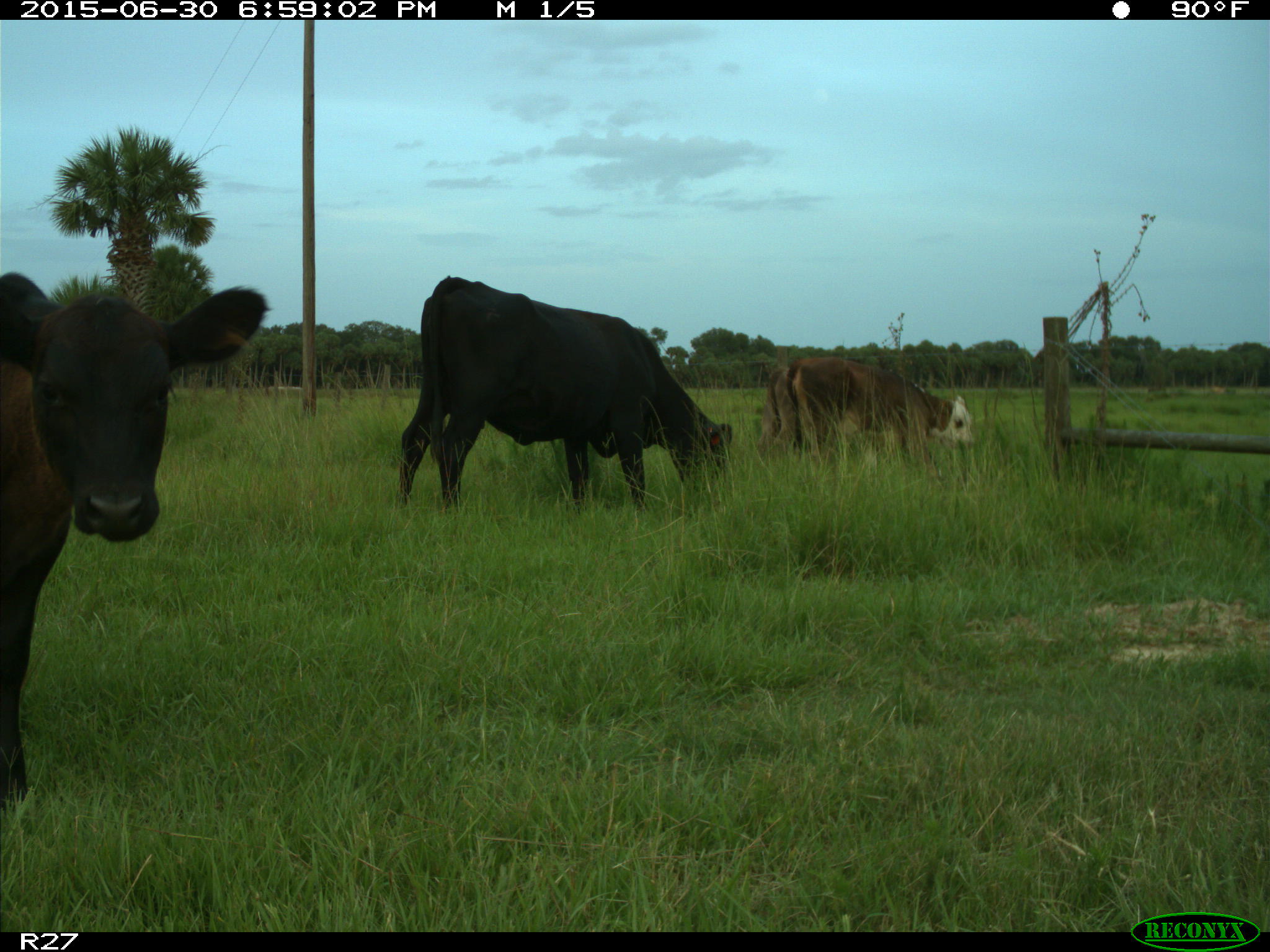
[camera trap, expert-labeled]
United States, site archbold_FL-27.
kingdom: Animalia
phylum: Chordata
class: Mammalia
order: Artiodactyla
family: Bovidae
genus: Bos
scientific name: Bos taurus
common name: domestic cow